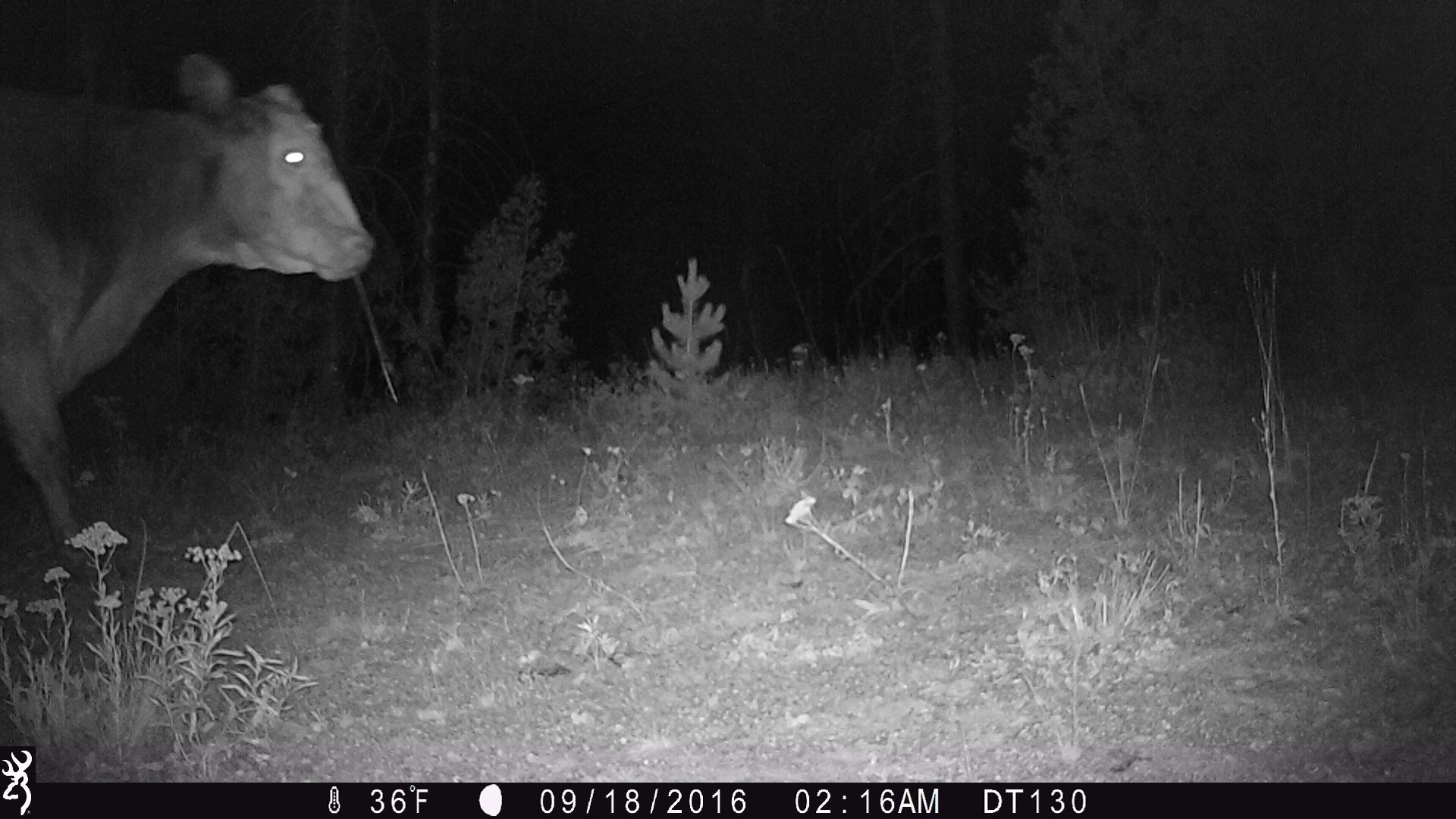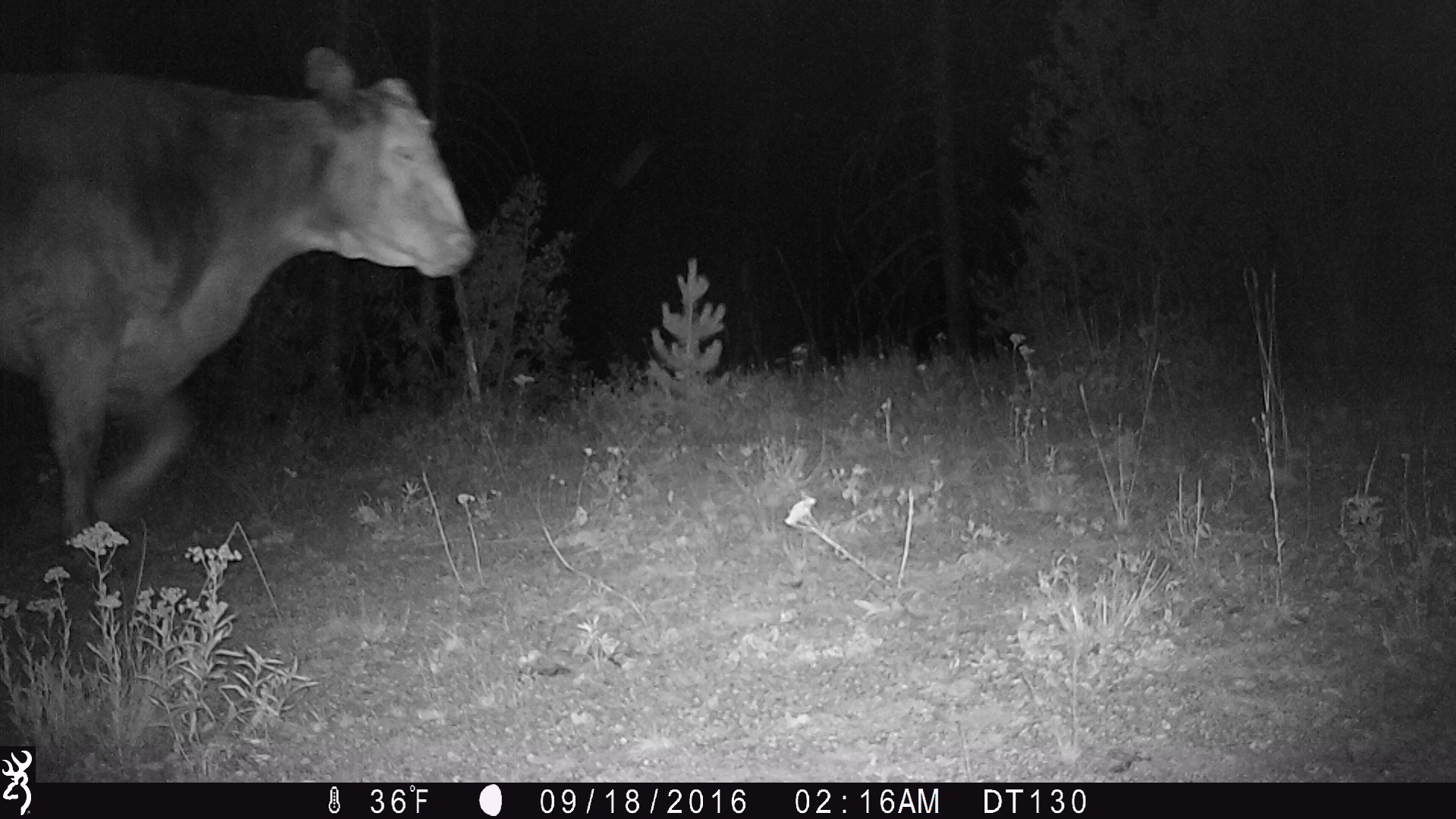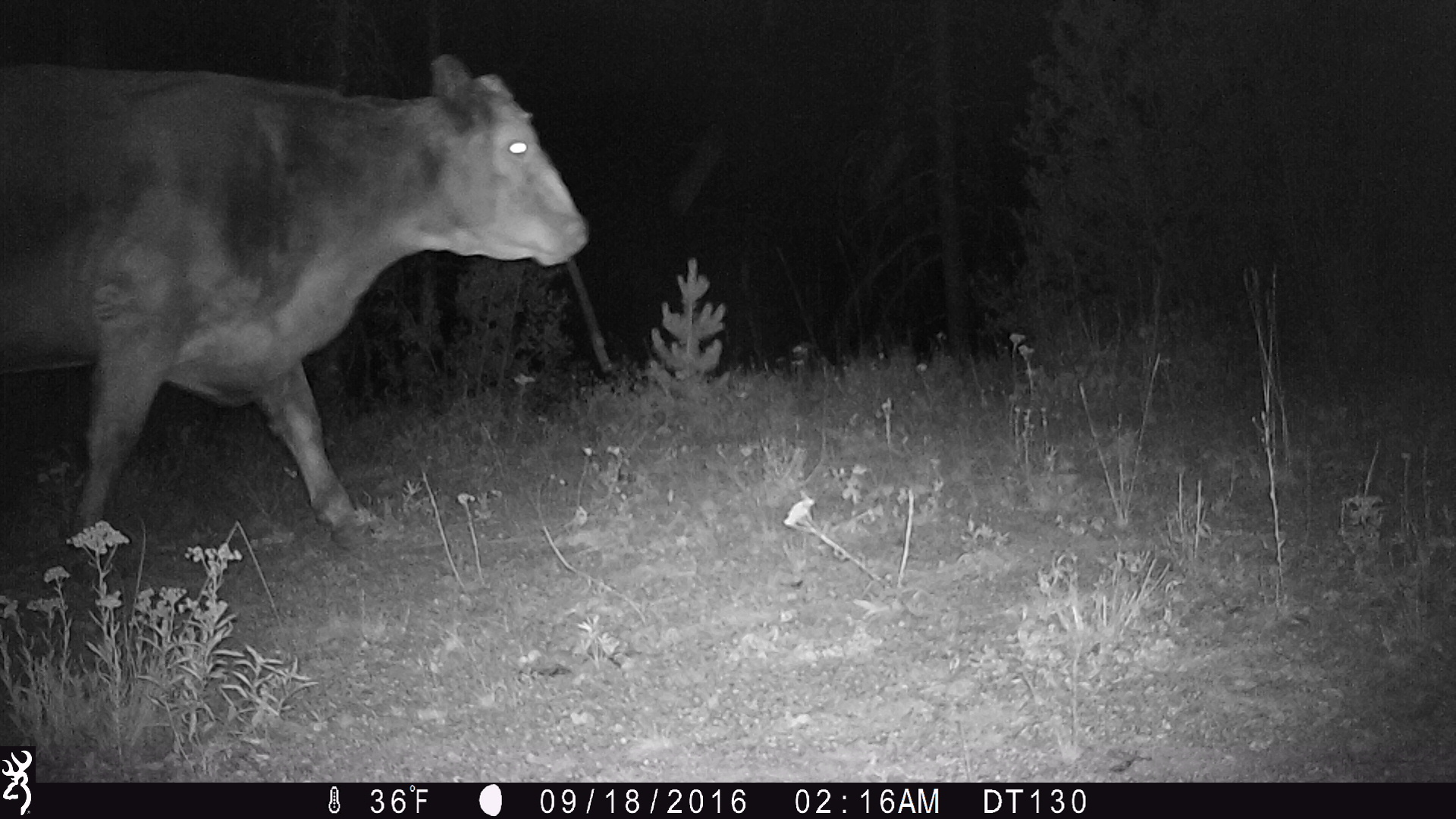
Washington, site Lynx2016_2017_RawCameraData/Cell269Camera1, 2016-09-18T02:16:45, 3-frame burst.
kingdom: Animalia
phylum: Chordata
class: Mammalia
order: Artiodactyla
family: Bovidae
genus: Bos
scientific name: Bos taurus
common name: domestic cattle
Domestic cattle (Bos taurus). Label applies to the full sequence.